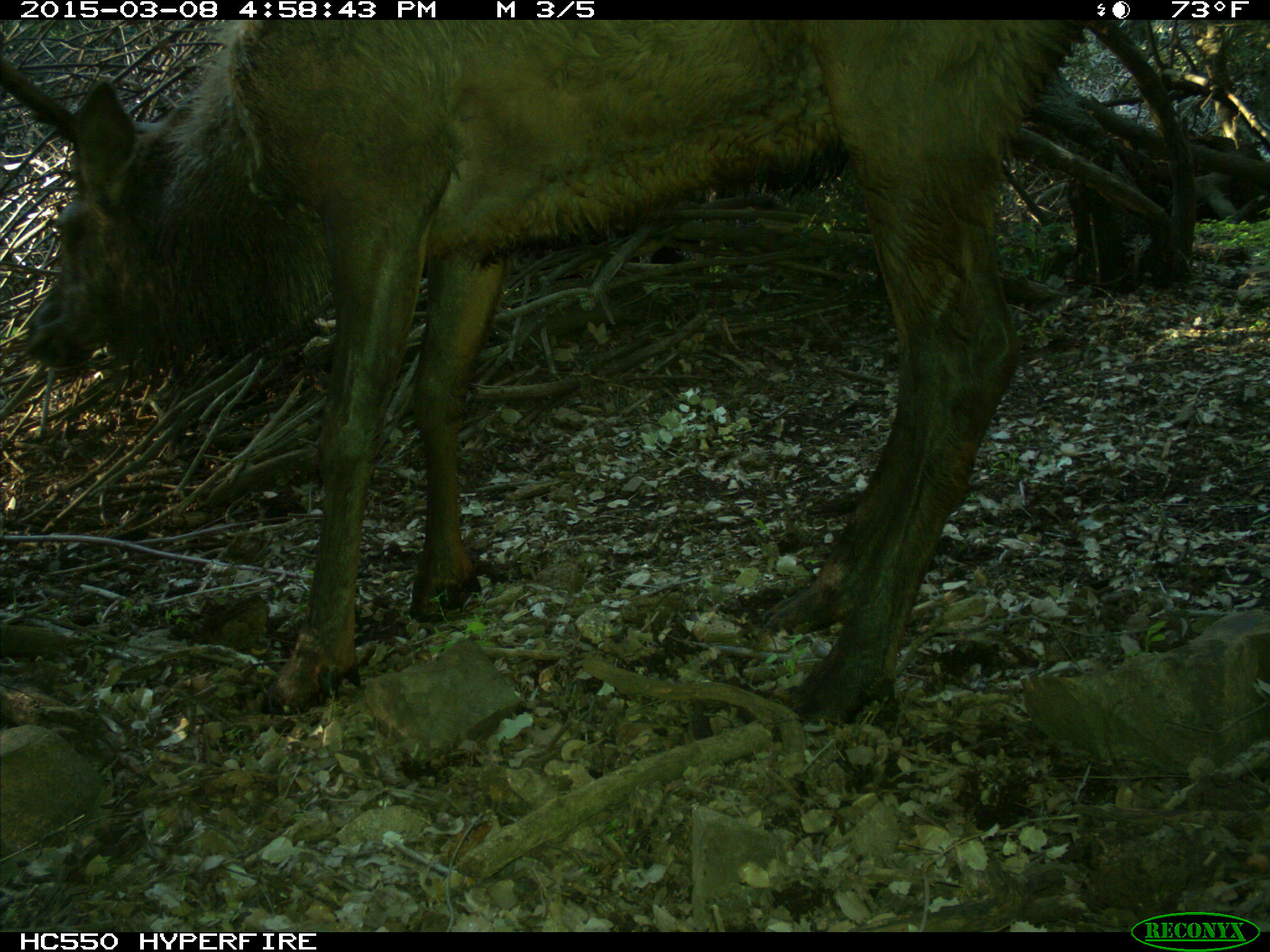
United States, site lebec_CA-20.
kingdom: Animalia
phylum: Chordata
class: Mammalia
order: Artiodactyla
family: Cervidae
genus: Cervus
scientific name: Cervus canadensis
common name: elk